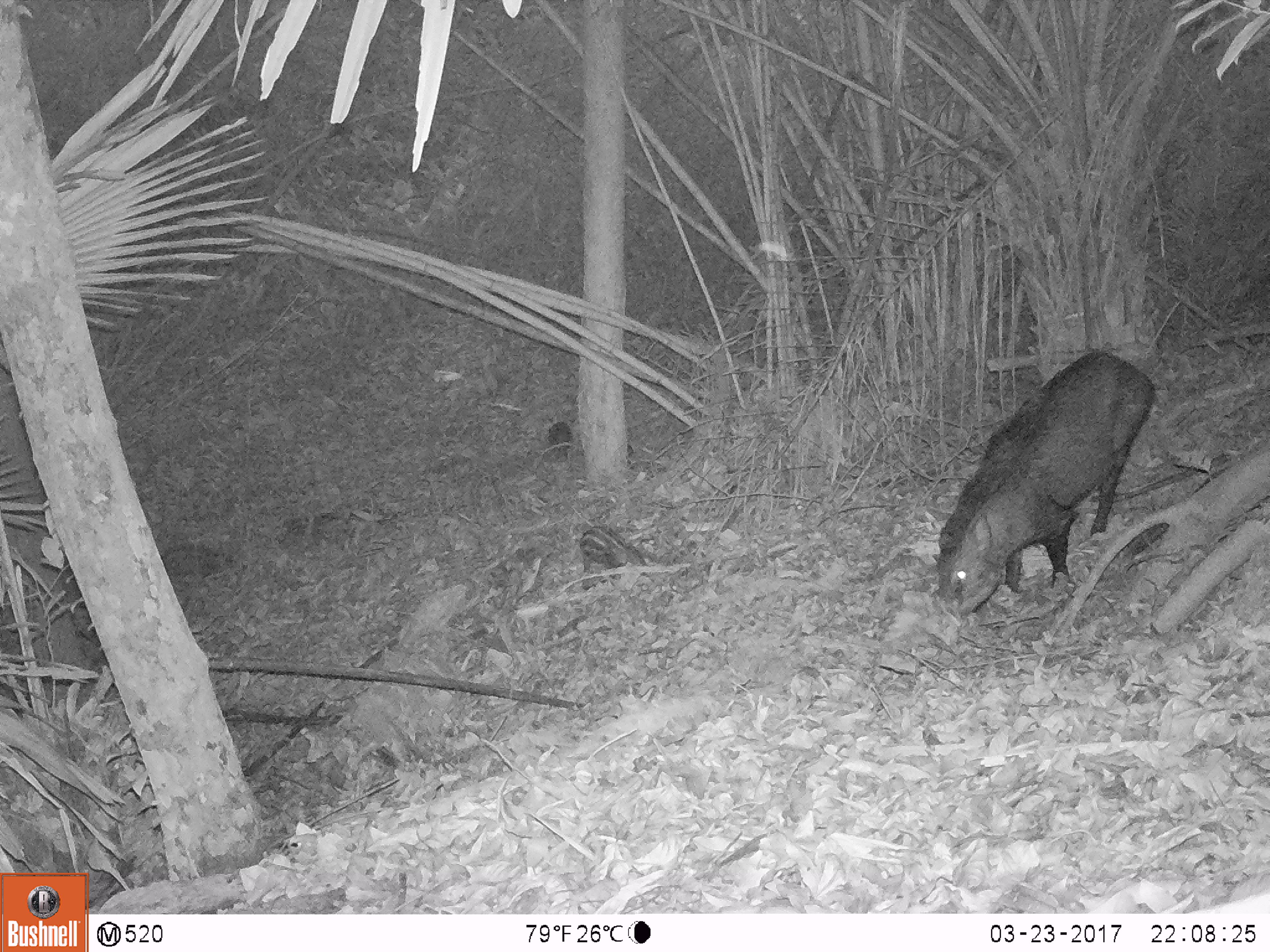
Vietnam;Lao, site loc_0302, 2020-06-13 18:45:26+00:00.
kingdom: Animalia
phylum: Chordata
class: Mammalia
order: Artiodactyla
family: Suidae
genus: Sus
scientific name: Sus scrofa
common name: eurasian wild pig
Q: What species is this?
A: Eurasian wild pig (Sus scrofa).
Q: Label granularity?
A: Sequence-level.